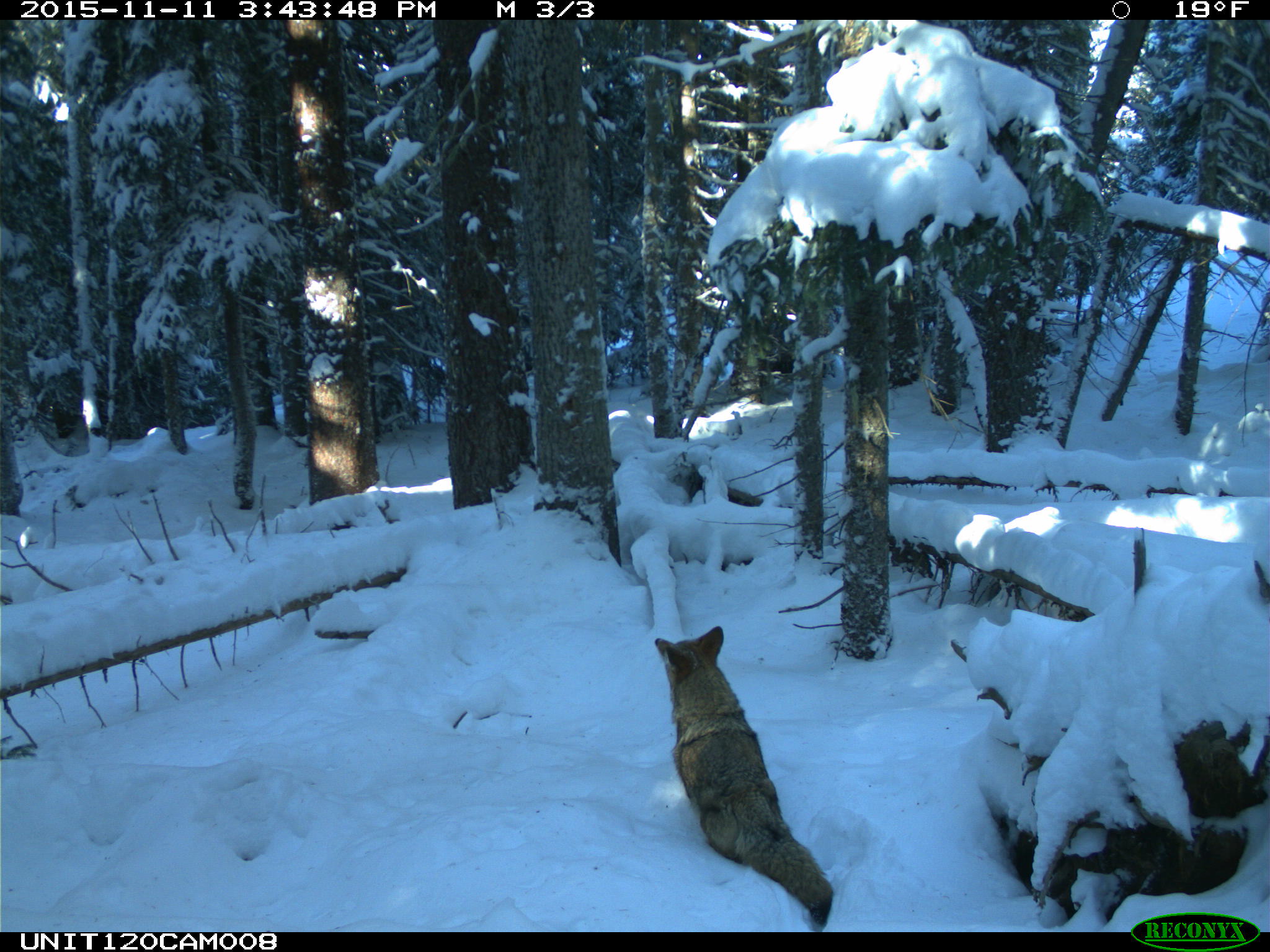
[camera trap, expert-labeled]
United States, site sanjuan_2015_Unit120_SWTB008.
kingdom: Animalia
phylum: Chordata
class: Mammalia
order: Carnivora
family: Canidae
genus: Canis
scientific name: Canis latrans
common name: coyote